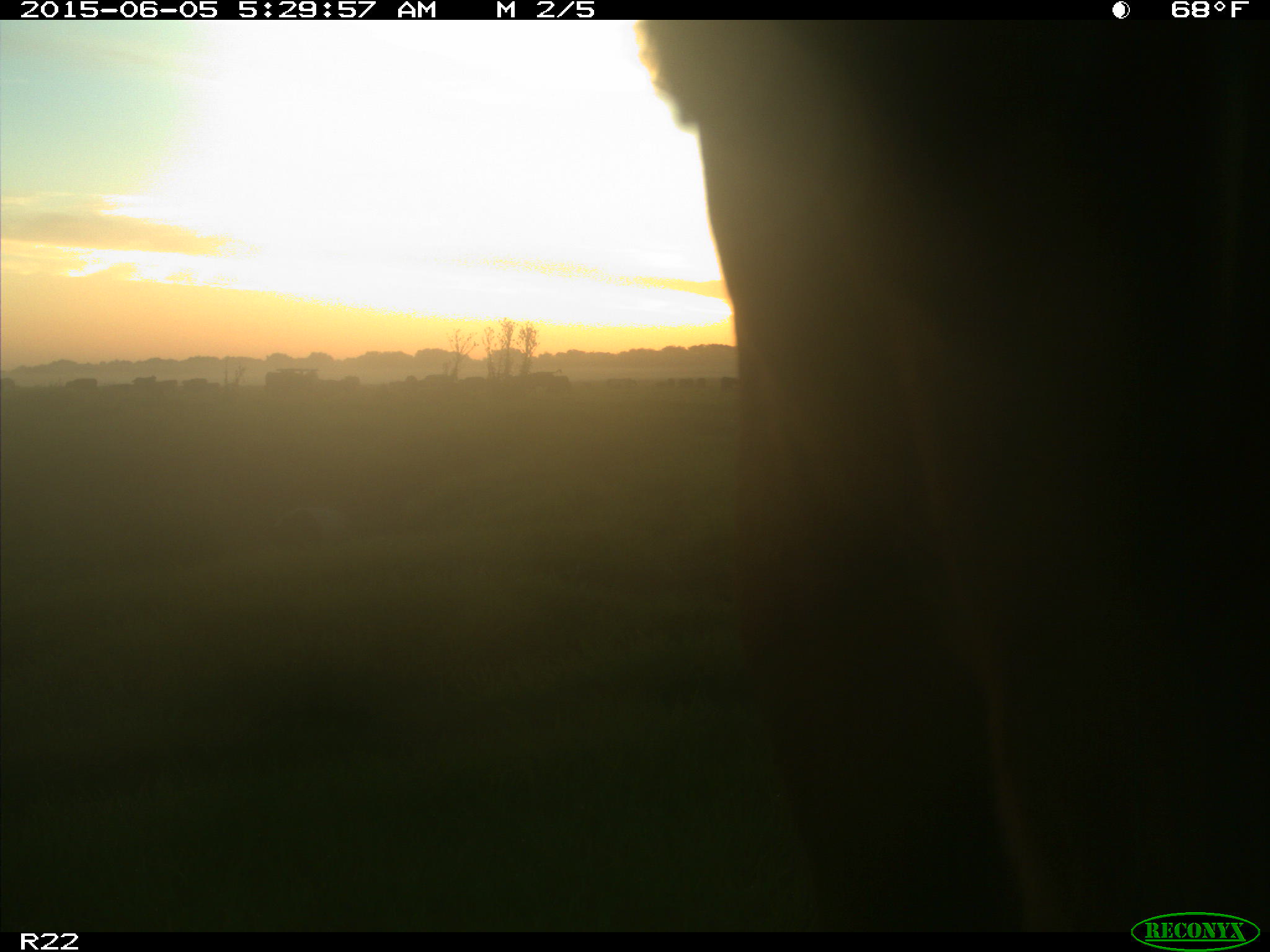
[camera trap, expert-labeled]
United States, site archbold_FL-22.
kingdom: Animalia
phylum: Chordata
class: Mammalia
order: Artiodactyla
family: Bovidae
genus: Bos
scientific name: Bos taurus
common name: domestic cow